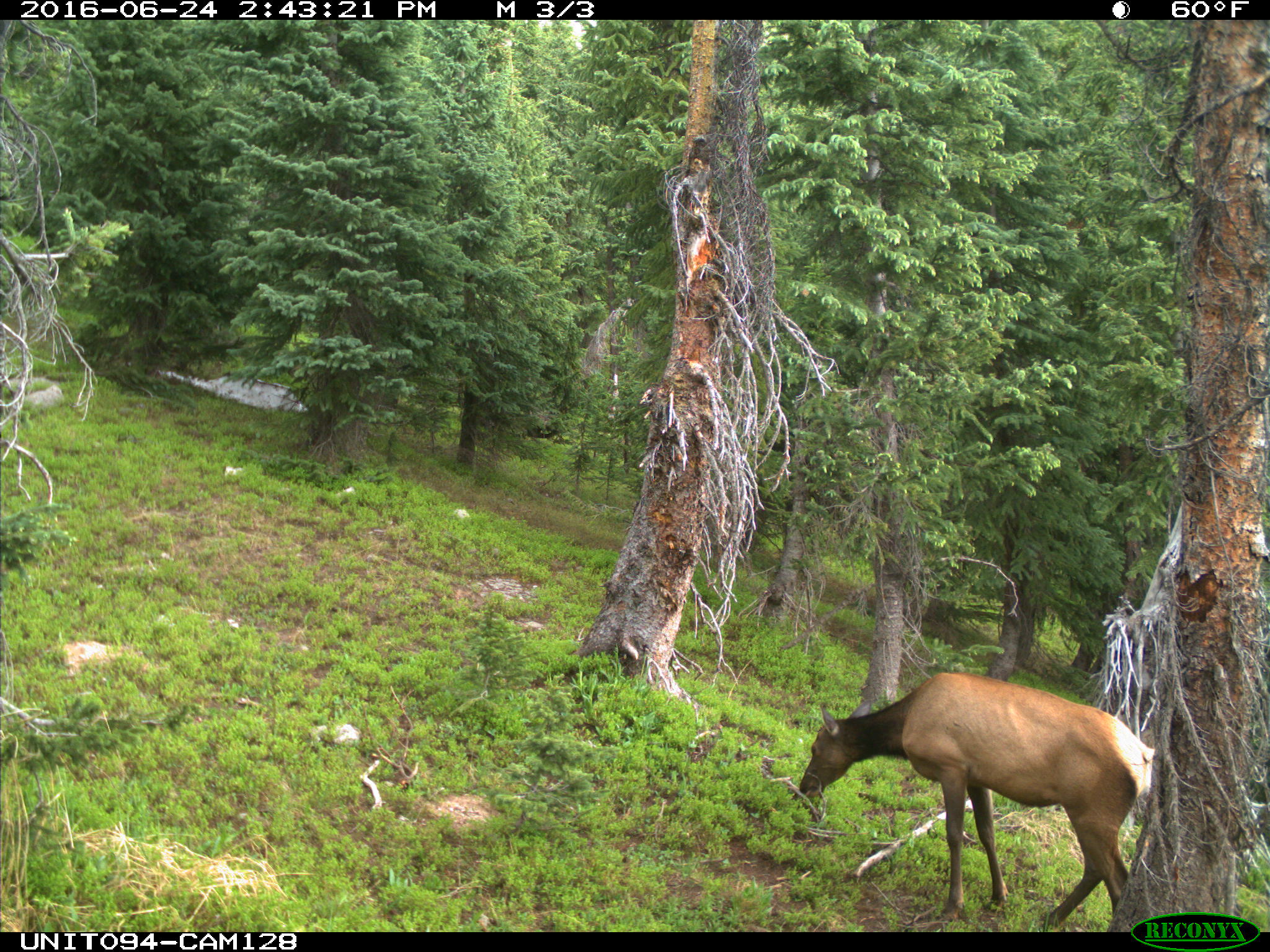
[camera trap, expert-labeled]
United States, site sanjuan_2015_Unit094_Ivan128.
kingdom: Animalia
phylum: Chordata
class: Mammalia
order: Artiodactyla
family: Cervidae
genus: Cervus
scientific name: Cervus elaphus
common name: red deer